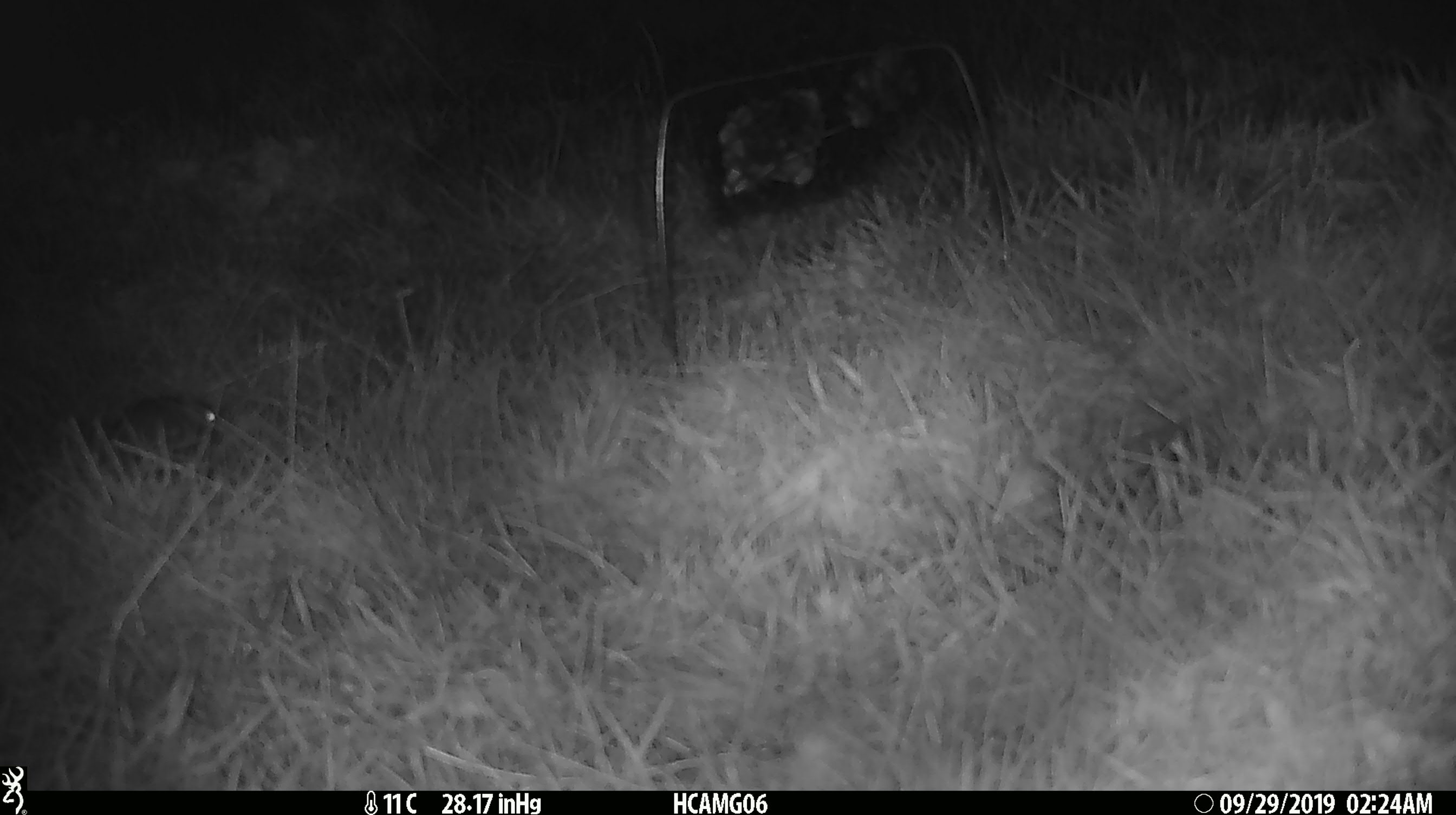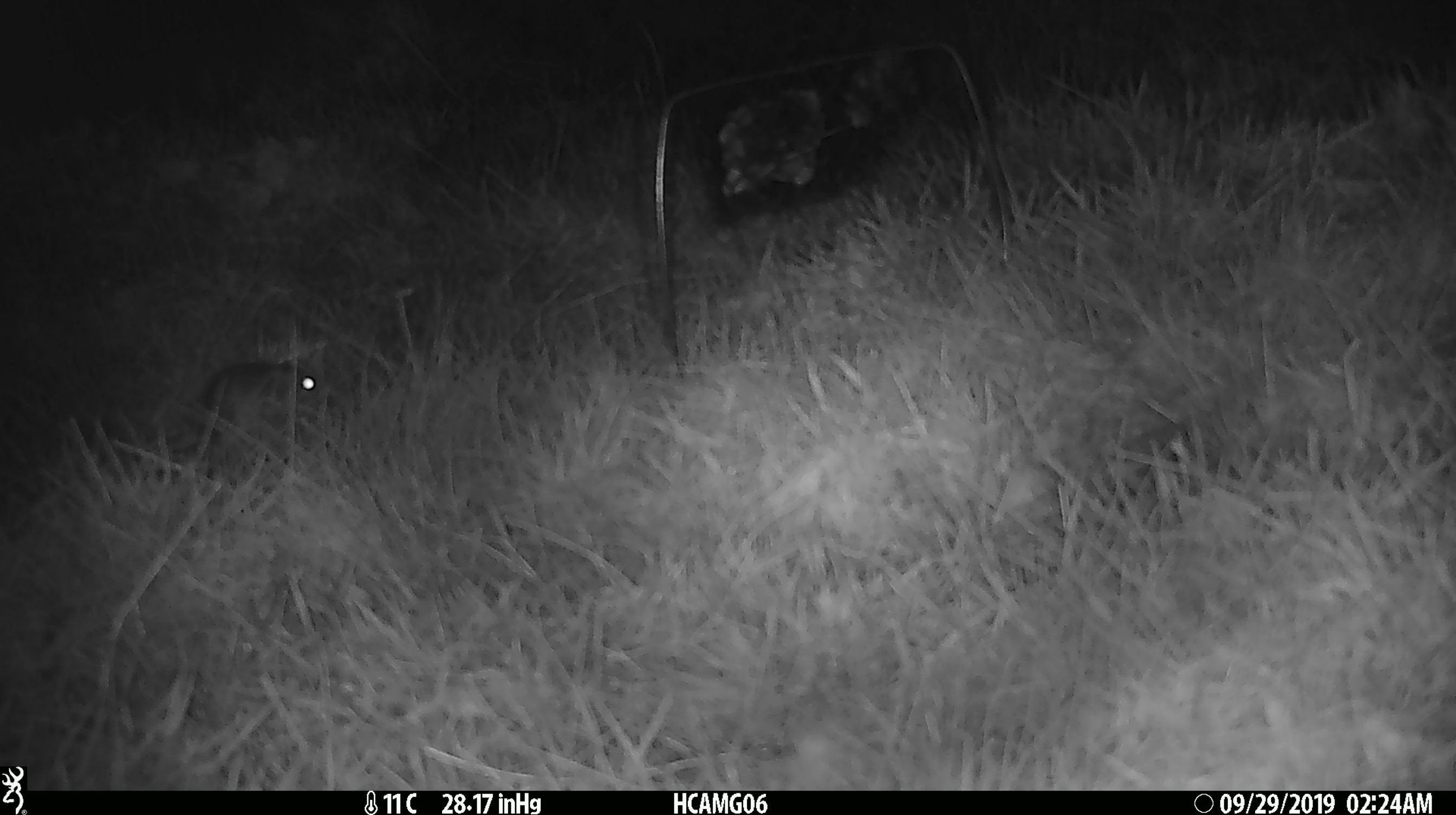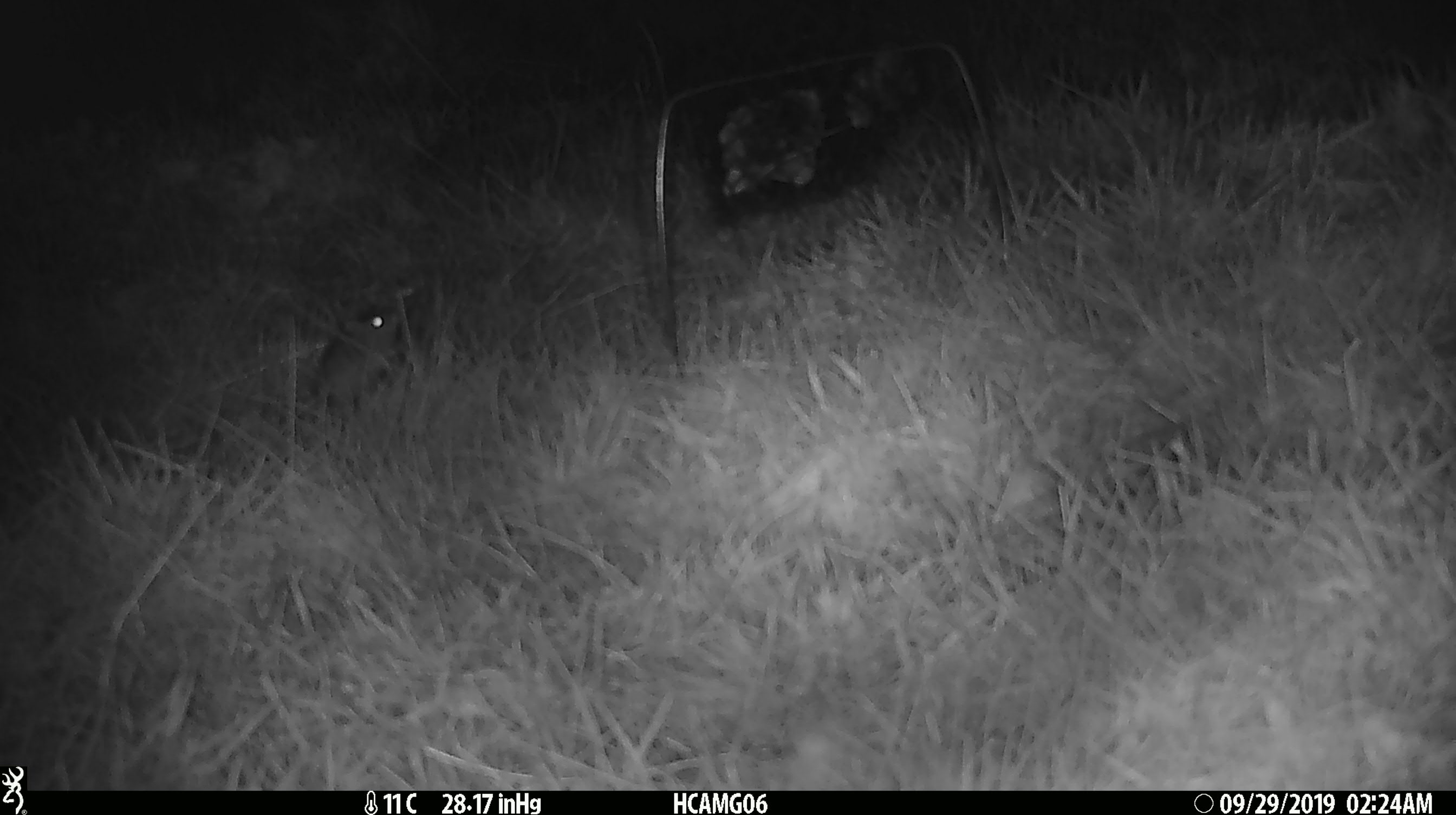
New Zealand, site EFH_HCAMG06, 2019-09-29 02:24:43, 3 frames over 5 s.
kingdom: Animalia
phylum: Chordata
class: Mammalia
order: Rodentia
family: Muridae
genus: Mus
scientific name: Mus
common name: mouse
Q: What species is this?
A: Mouse (Mus).